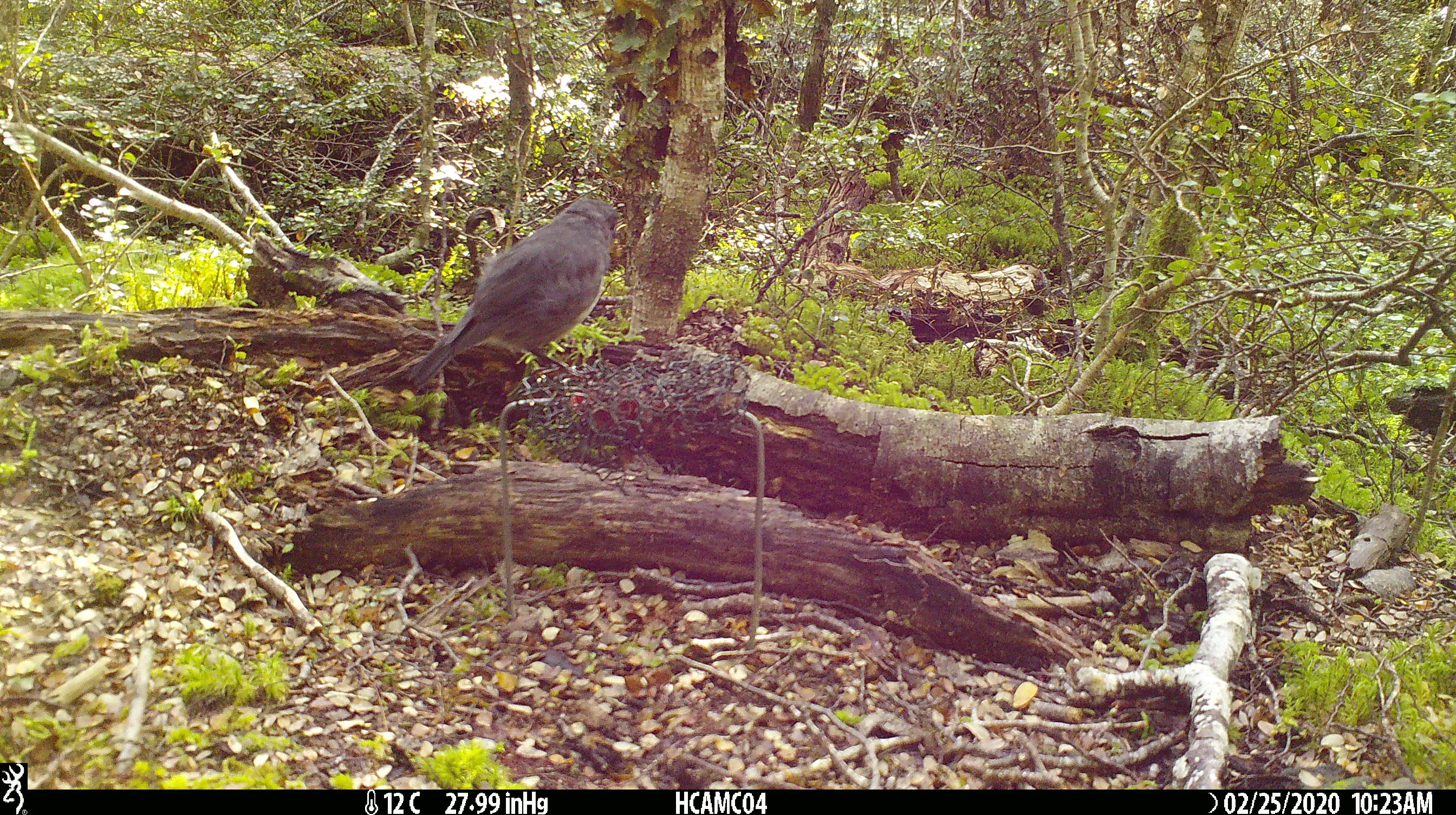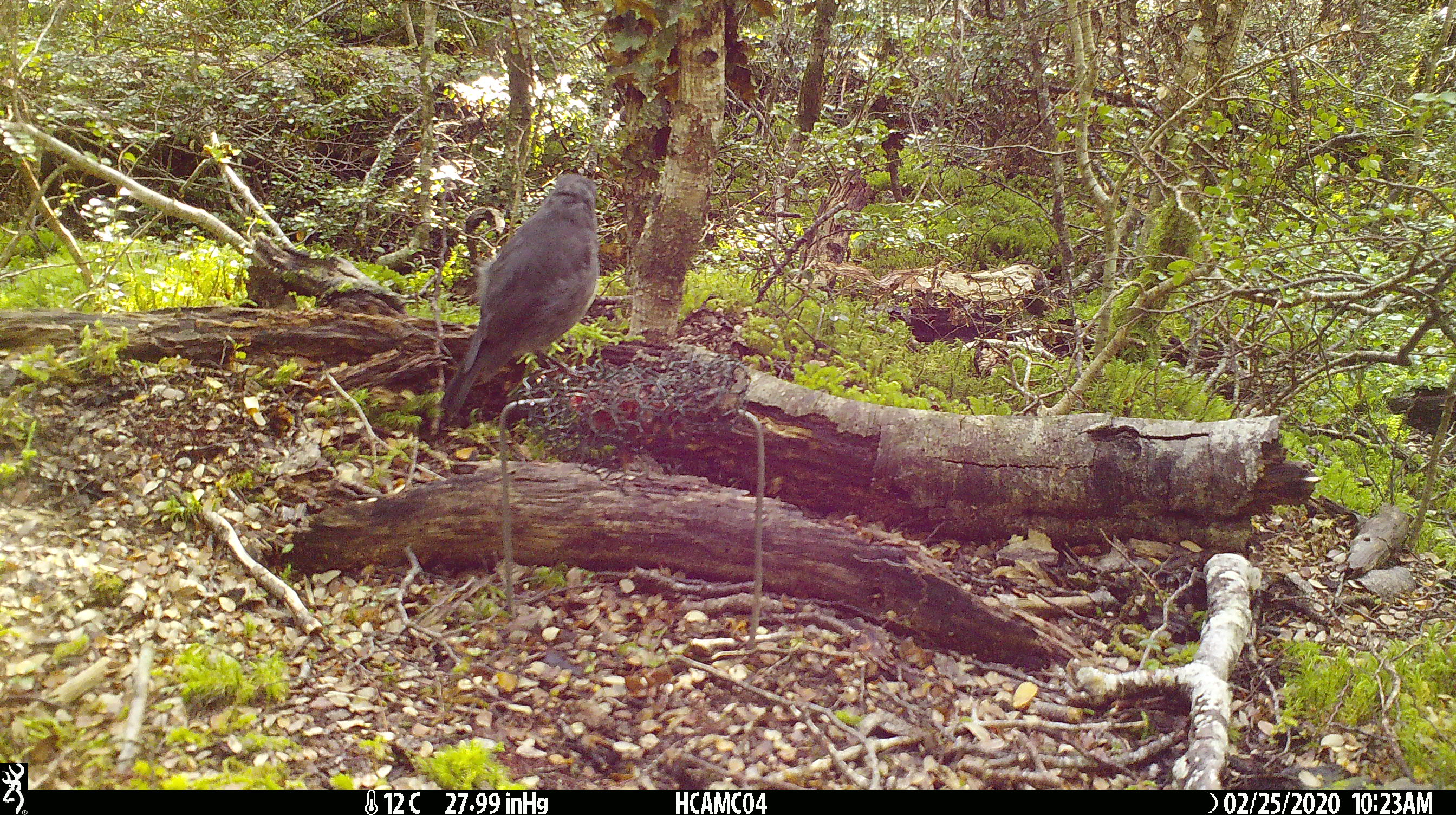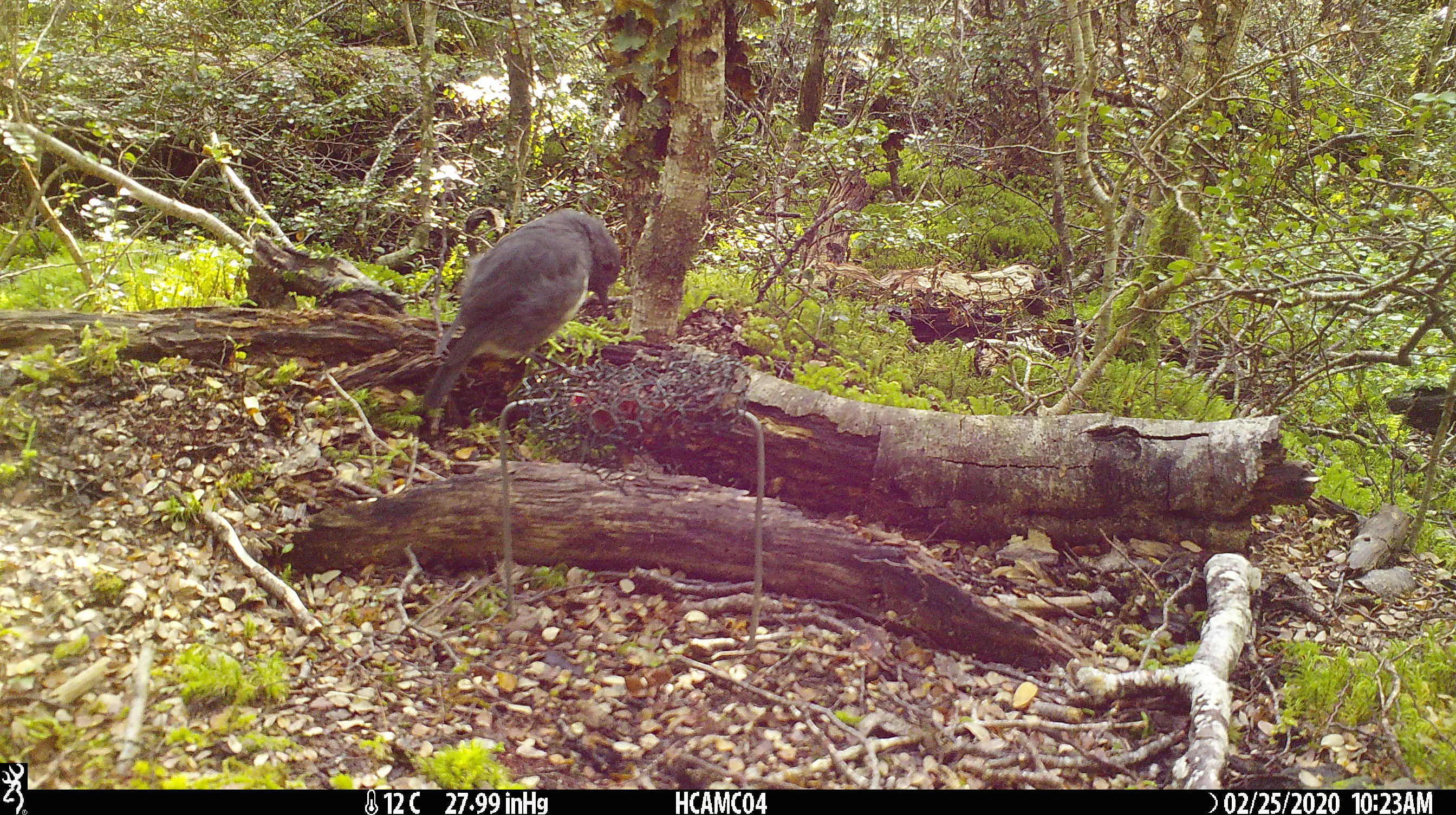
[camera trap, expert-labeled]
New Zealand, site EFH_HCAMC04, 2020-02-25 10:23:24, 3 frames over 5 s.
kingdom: Animalia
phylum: Chordata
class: Aves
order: Passeriformes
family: Petroicidae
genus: Petroica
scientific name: Petroica australis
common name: new zealand robin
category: robin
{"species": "robin (new zealand robin) (Petroica australis)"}